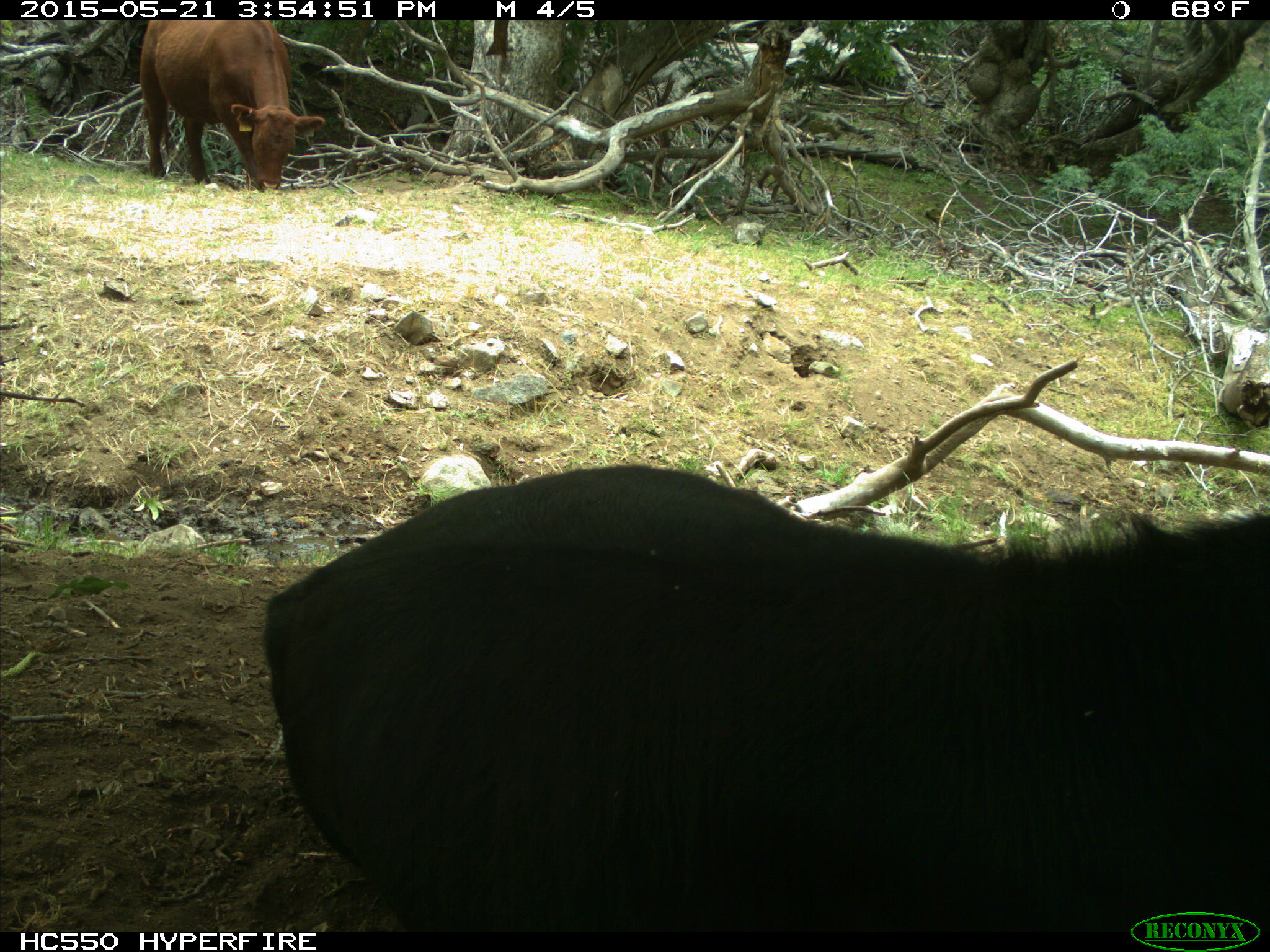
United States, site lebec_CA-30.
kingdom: Animalia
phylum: Chordata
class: Mammalia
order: Artiodactyla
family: Bovidae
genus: Bos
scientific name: Bos taurus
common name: domestic cow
Bos taurus (domestic cow).